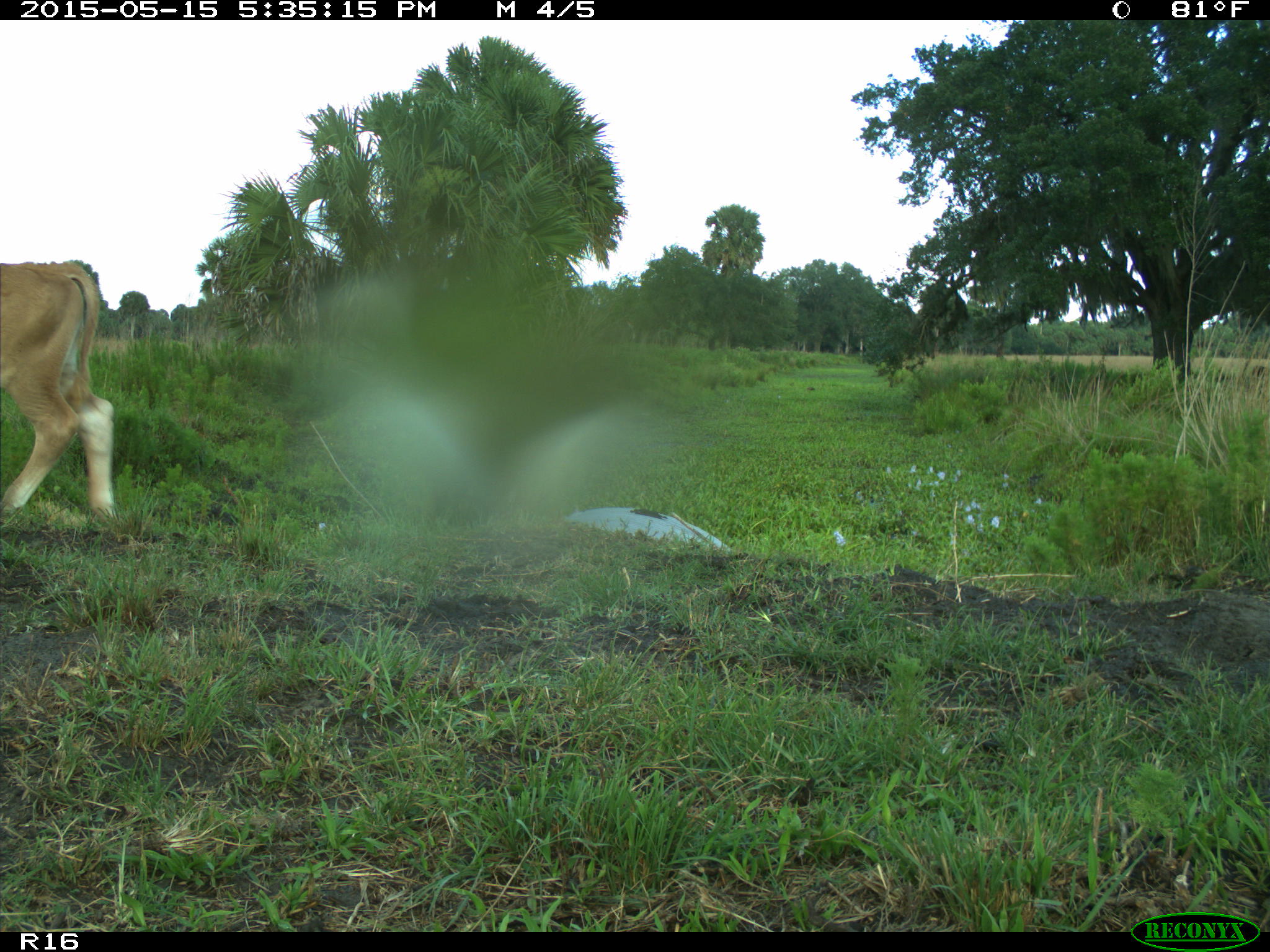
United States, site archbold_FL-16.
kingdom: Animalia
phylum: Chordata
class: Mammalia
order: Artiodactyla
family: Bovidae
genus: Bos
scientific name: Bos taurus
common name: domestic cow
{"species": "Bos taurus (domestic cow)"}